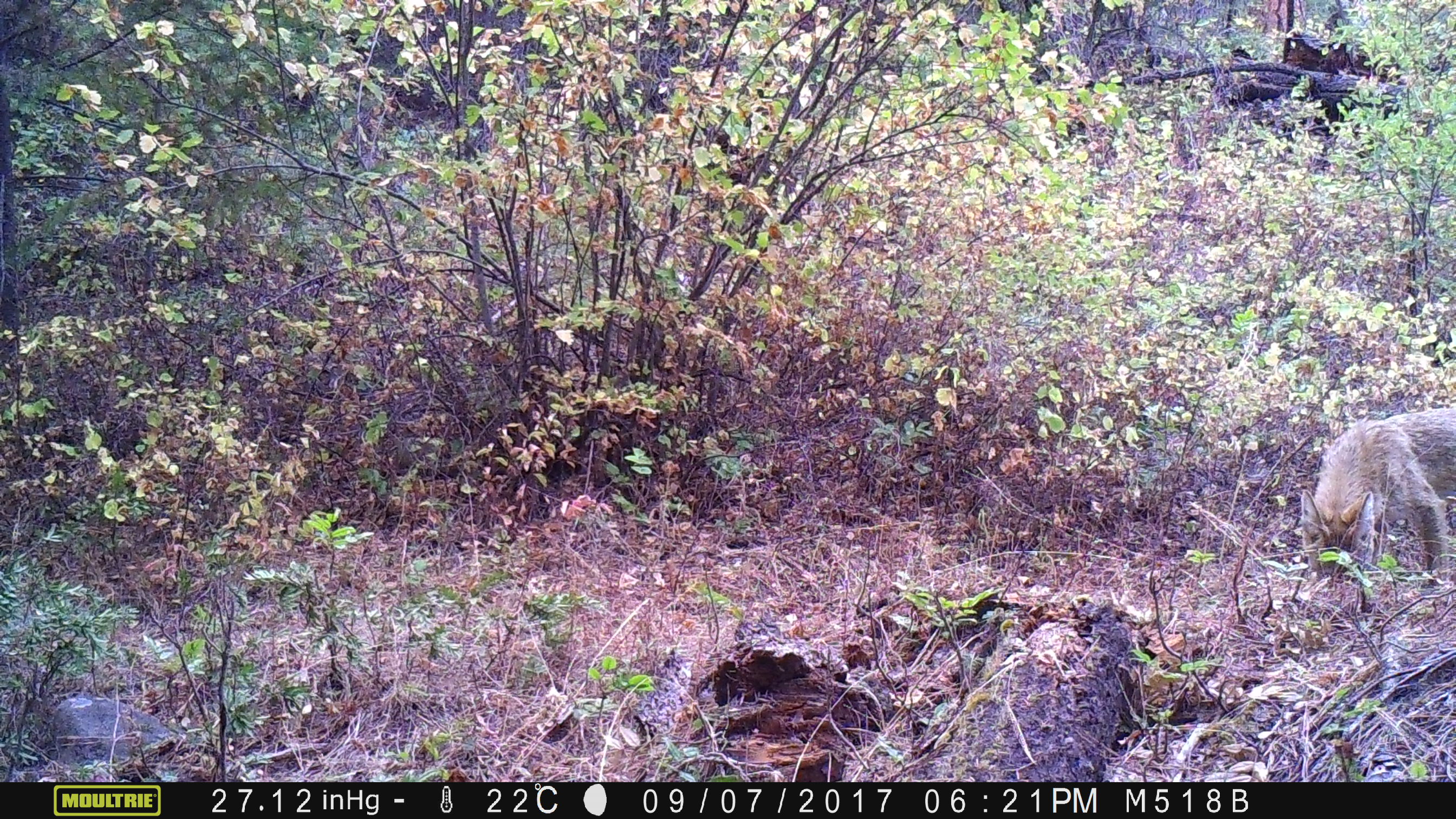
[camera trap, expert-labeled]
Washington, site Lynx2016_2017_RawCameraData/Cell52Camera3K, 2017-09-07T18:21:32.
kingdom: Animalia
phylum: Chordata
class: Mammalia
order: Carnivora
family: Canidae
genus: Canis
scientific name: Canis latrans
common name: coyote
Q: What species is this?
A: Canis latrans (coyote).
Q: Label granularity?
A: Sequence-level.